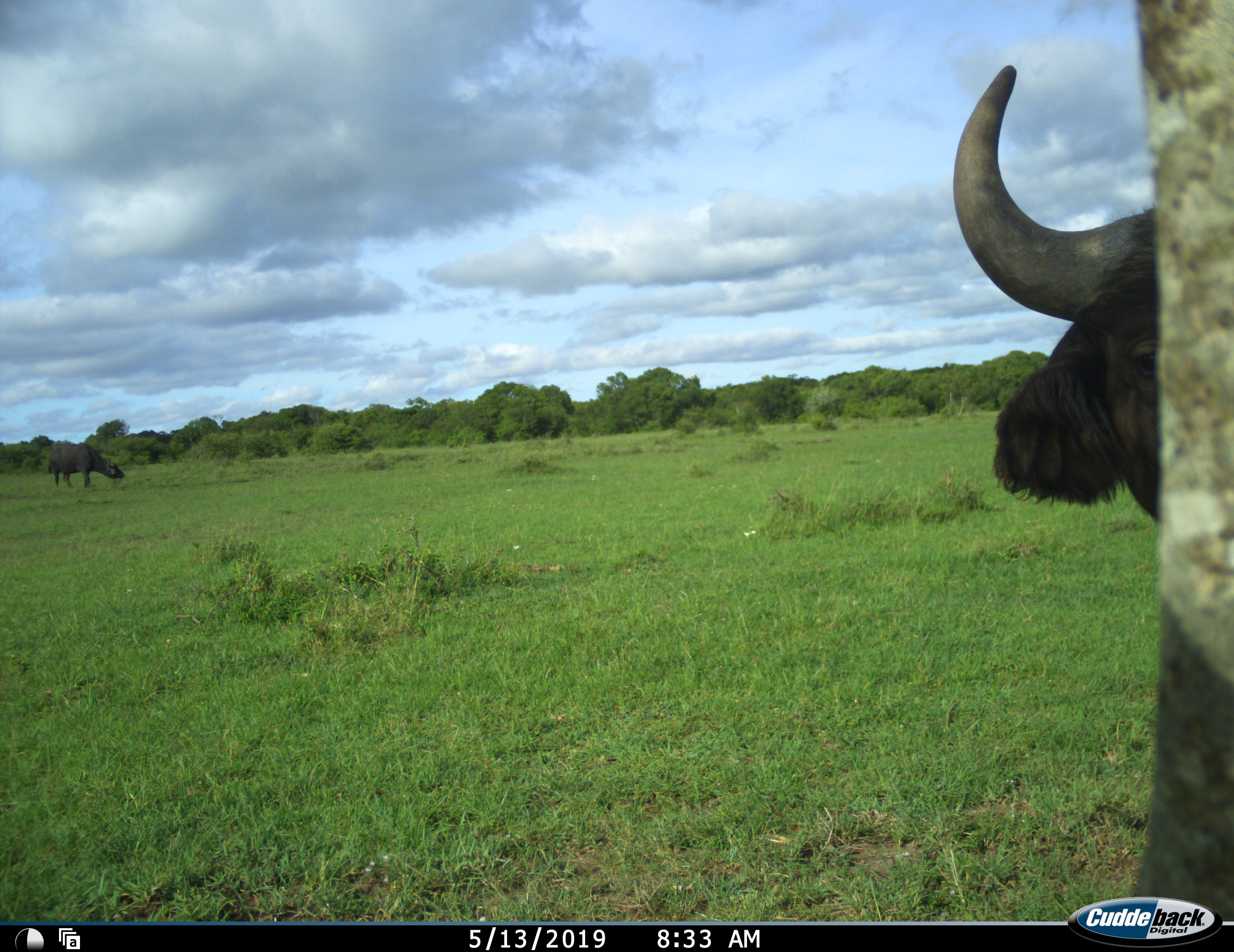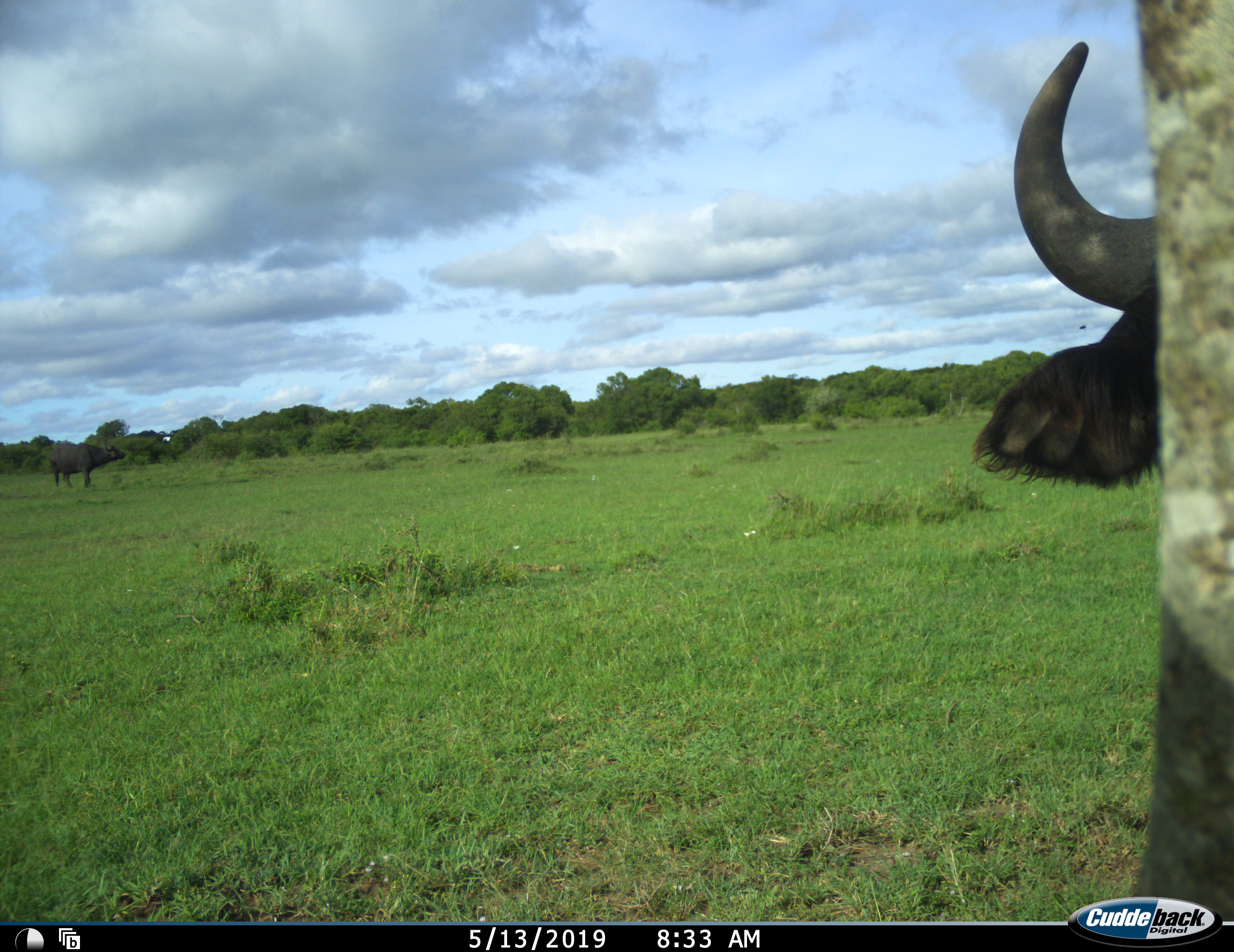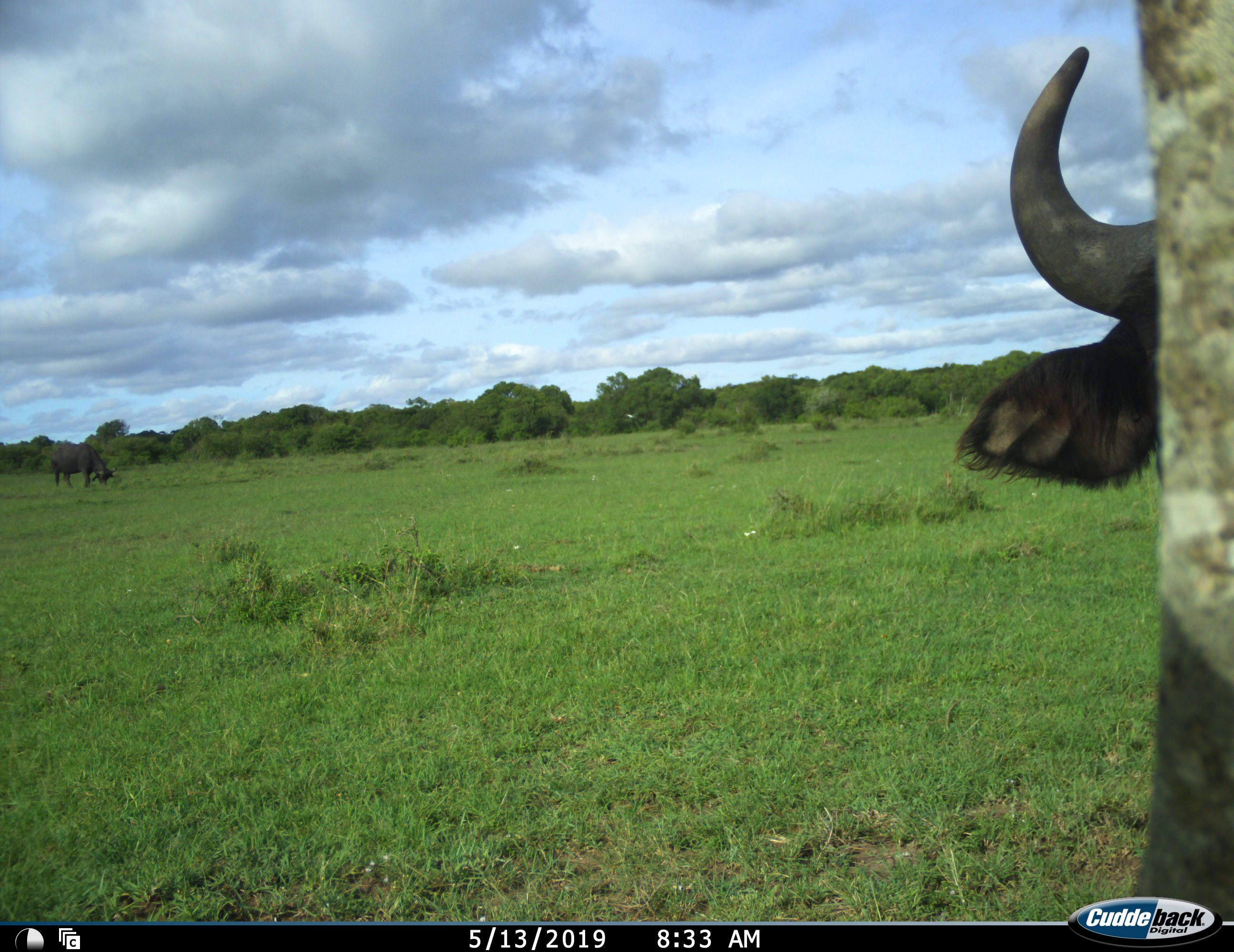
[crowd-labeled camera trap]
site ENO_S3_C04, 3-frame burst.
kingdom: Animalia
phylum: Chordata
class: Mammalia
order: Artiodactyla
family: Bovidae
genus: Syncerus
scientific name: Syncerus caffer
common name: african buffalo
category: buffalo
Buffalo (african buffalo) (Syncerus caffer), count 2. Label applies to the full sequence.